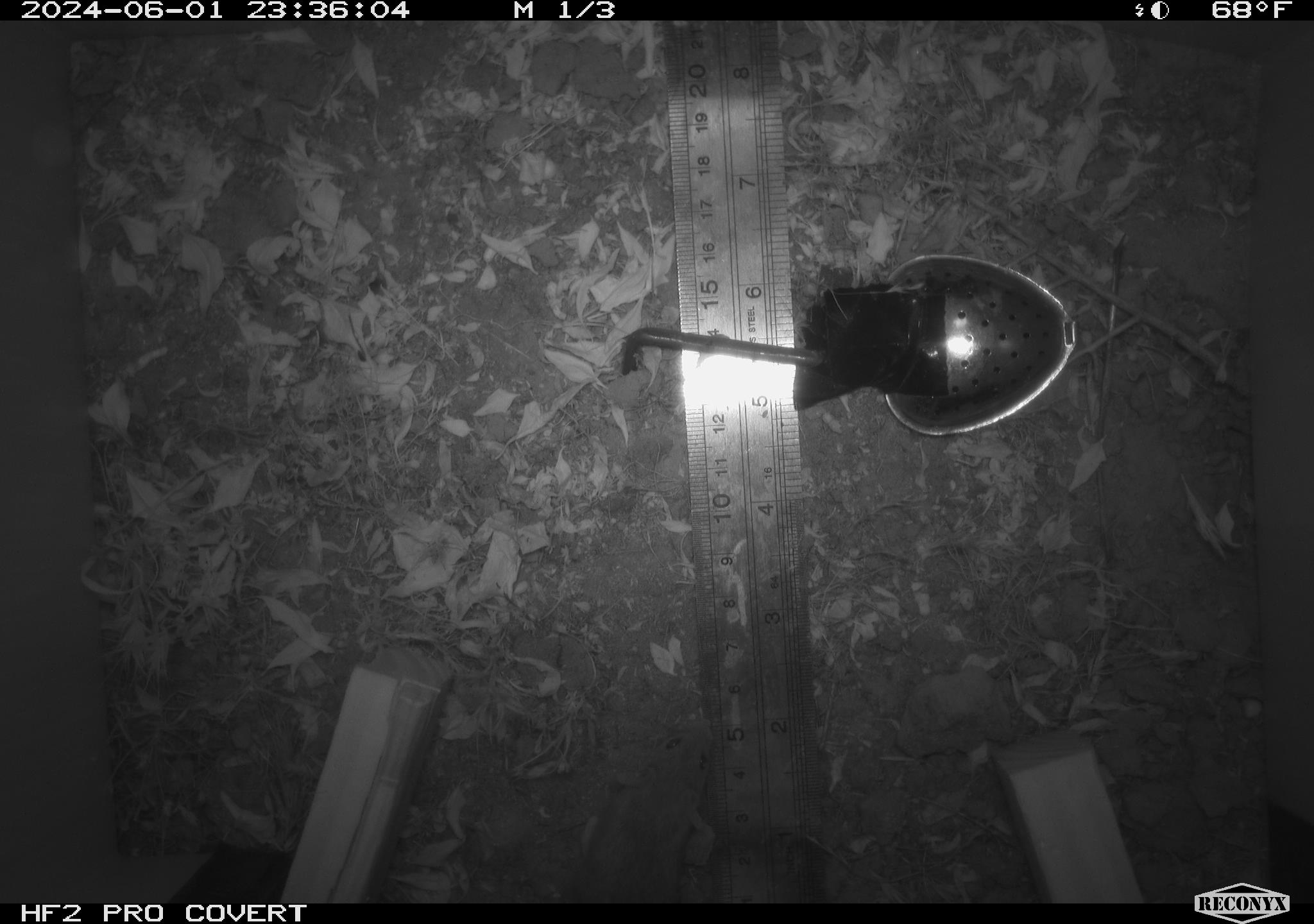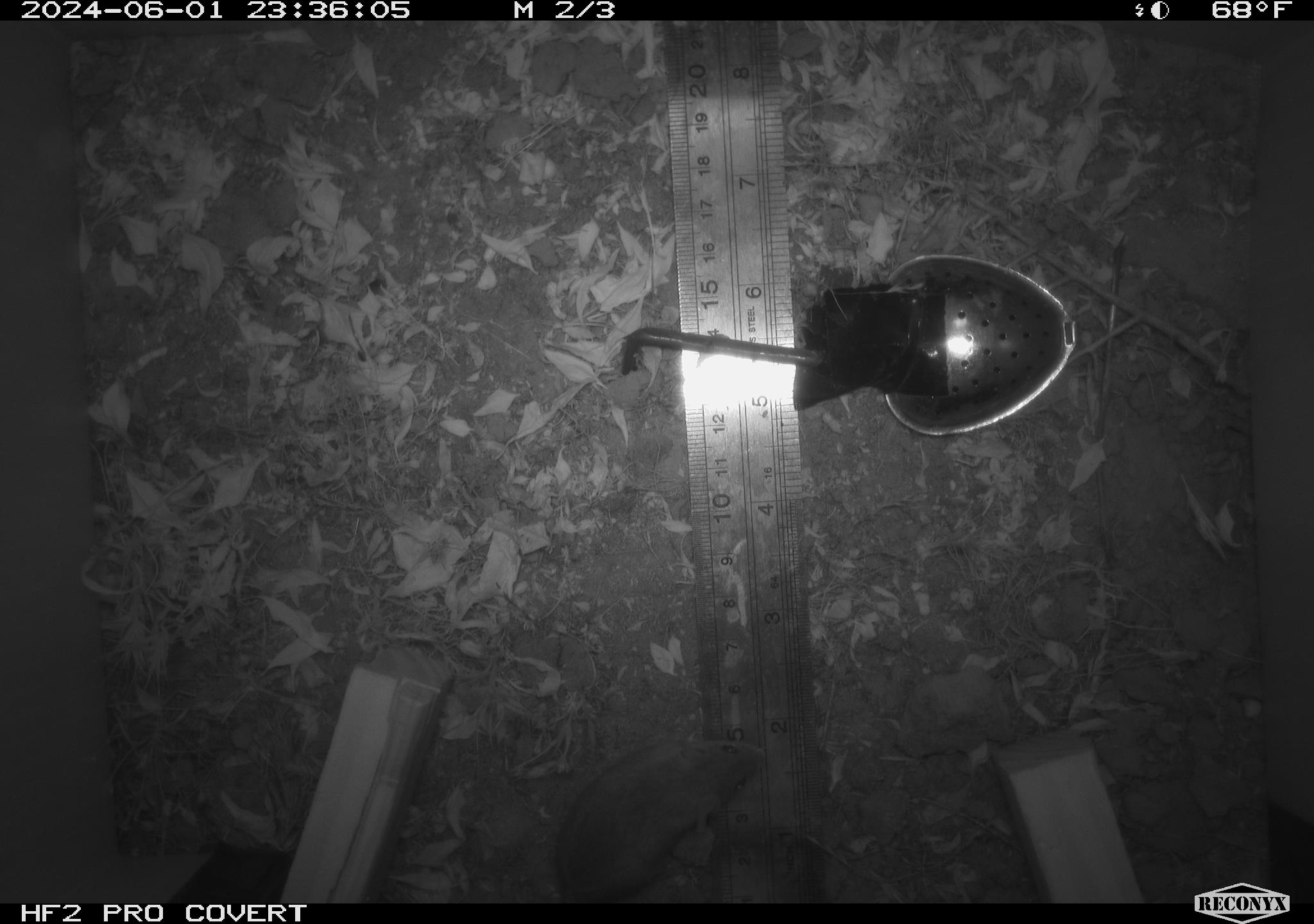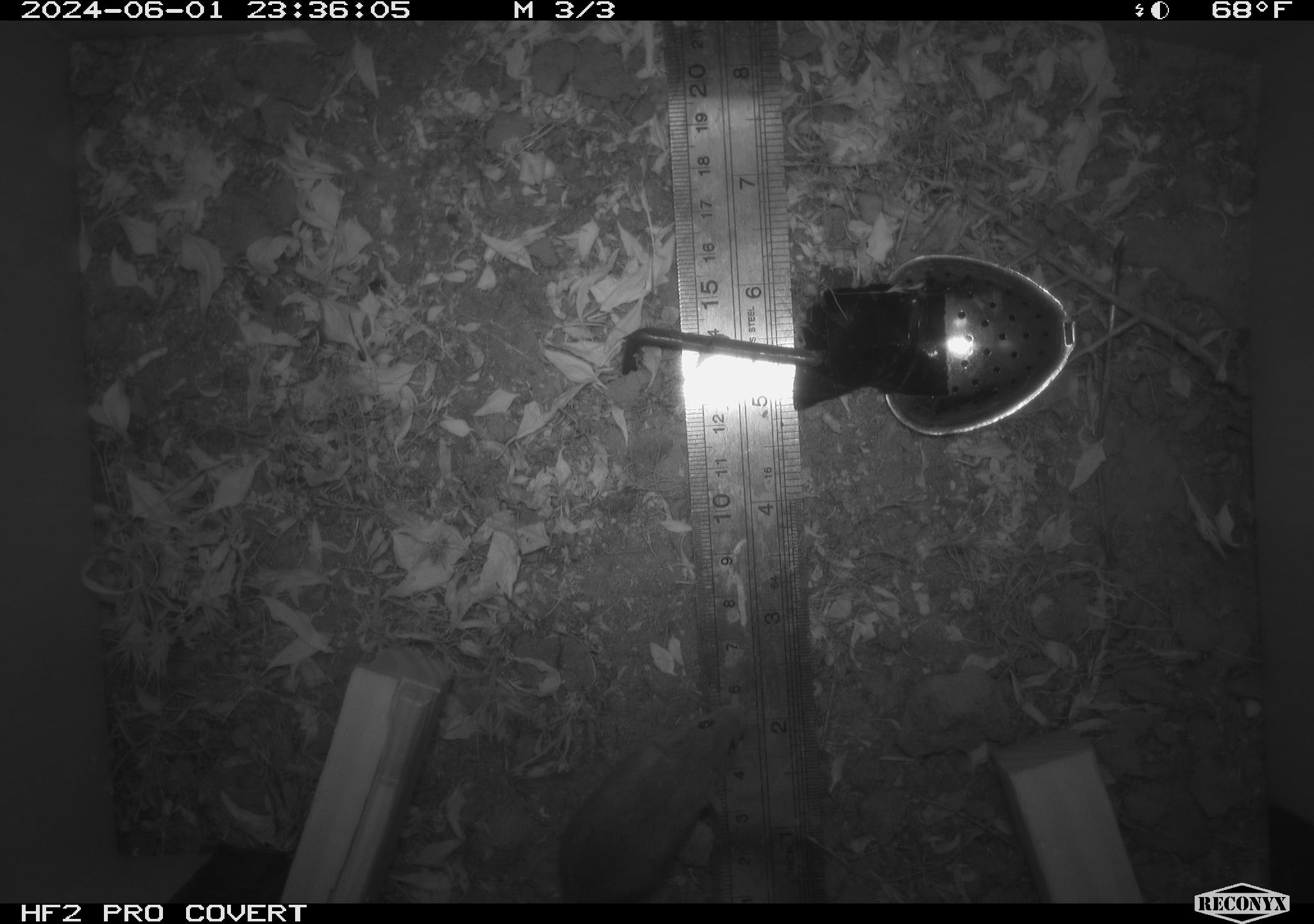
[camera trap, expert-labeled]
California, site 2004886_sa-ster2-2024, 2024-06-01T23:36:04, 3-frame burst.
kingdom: Animalia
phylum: Chordata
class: Mammalia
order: Rodentia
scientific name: Rodentia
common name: mouse species